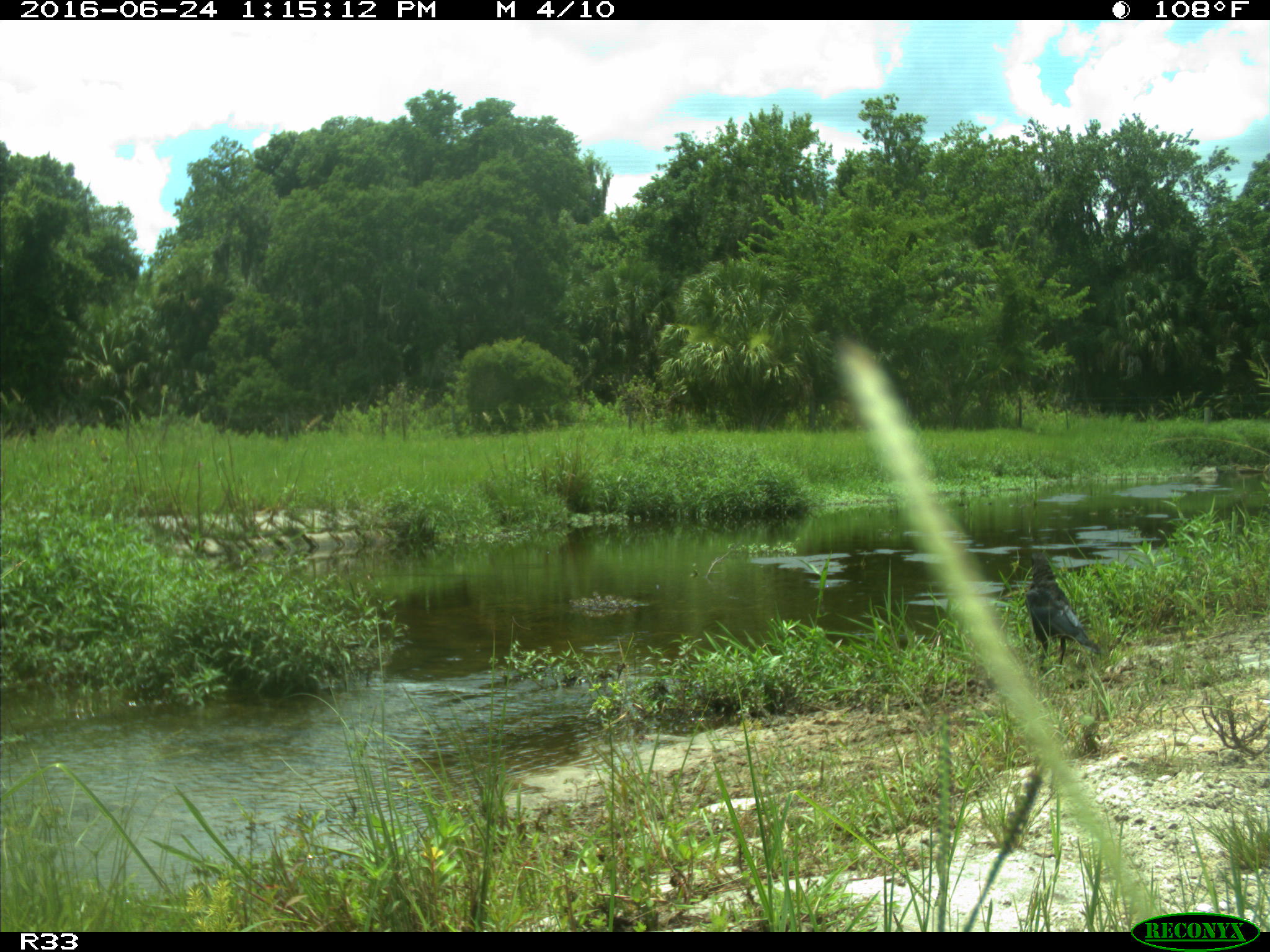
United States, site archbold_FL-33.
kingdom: Animalia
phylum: Chordata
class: Aves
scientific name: Aves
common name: birds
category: unidentified bird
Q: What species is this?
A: Unidentified bird (birds) (Aves).